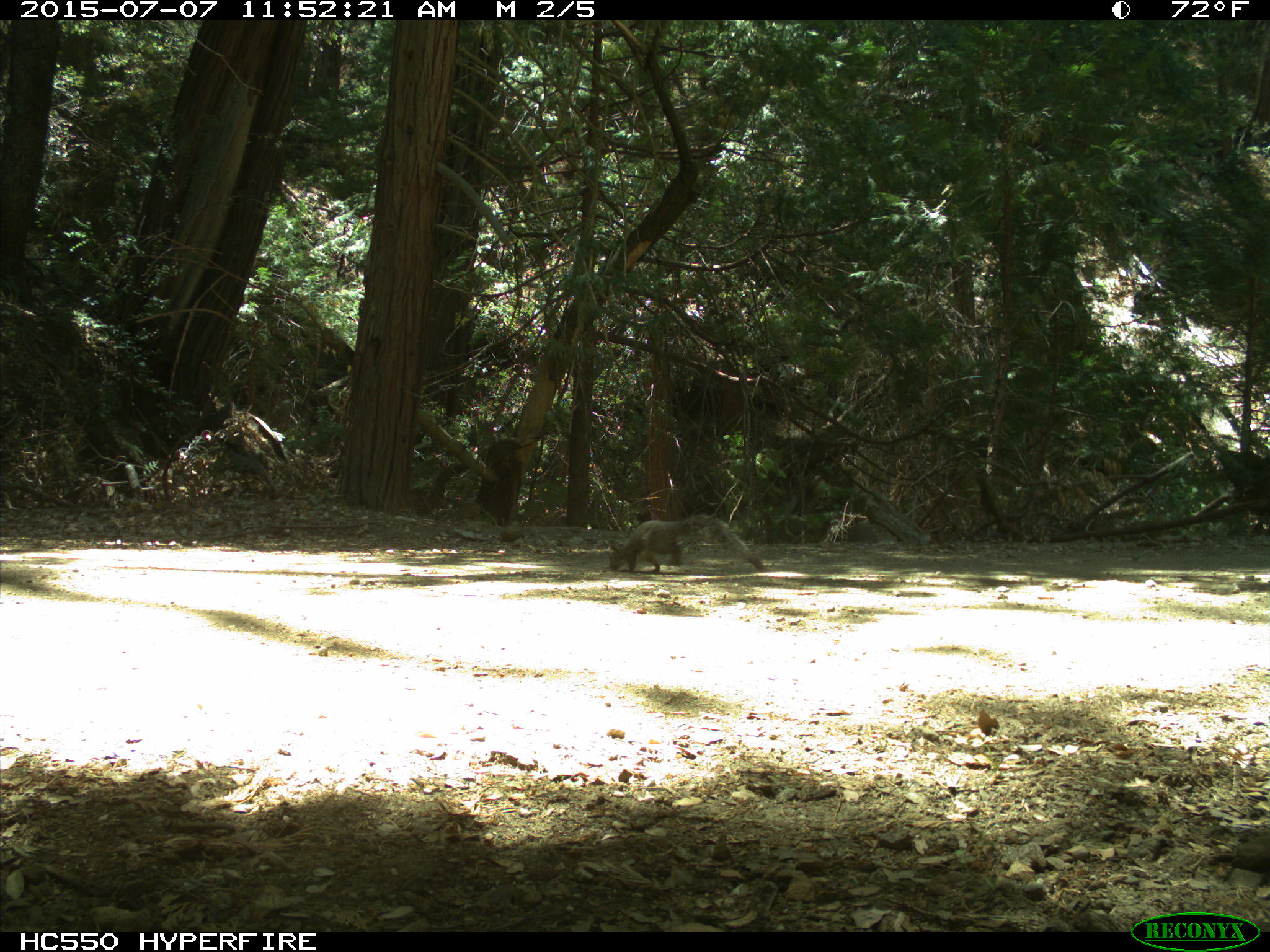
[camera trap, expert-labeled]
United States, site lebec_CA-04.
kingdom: Animalia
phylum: Chordata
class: Mammalia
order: Rodentia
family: Sciuridae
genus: Sciurus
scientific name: Sciurus carolinensis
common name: eastern gray squirrel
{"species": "Sciurus carolinensis (eastern gray squirrel)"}